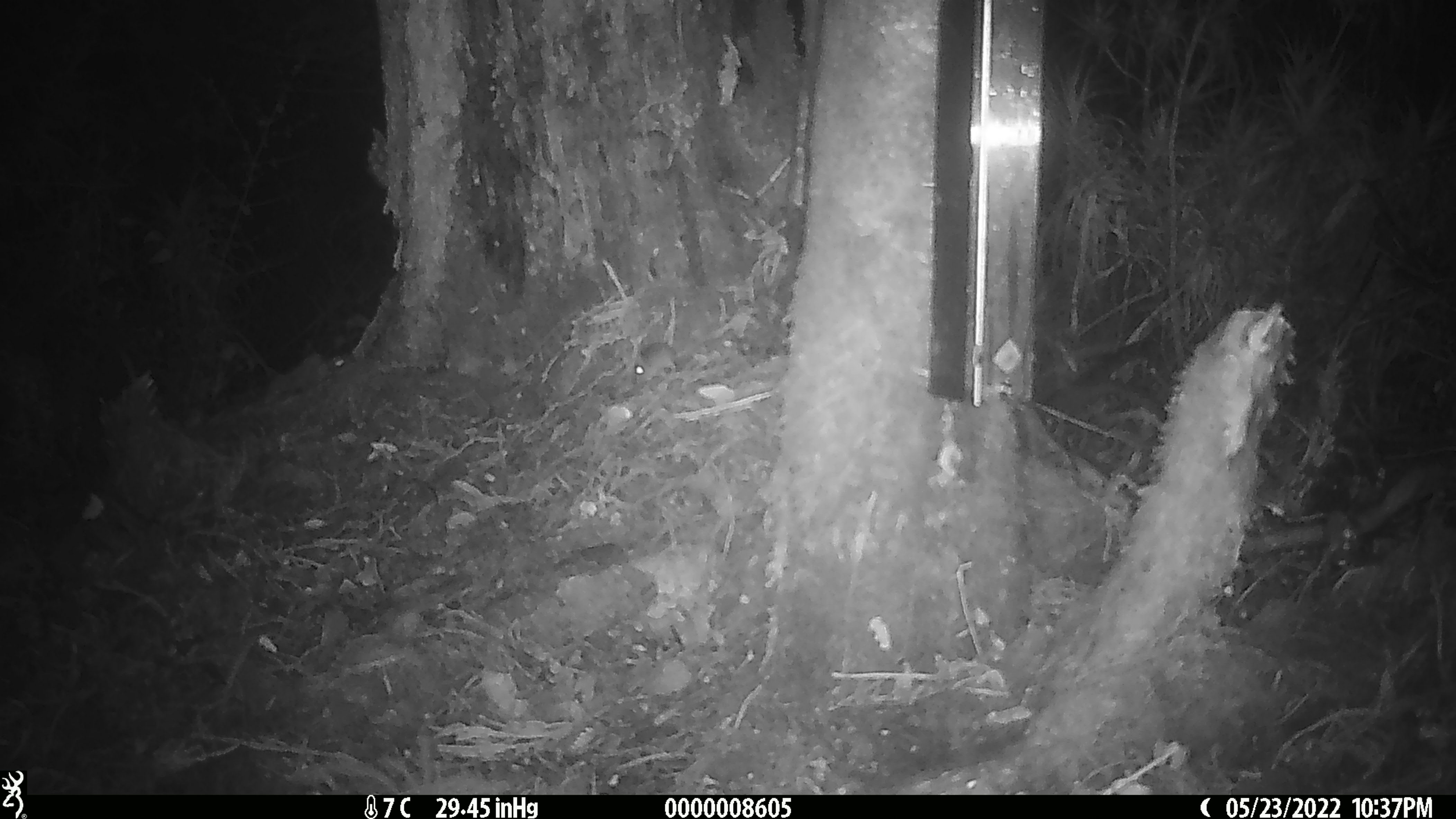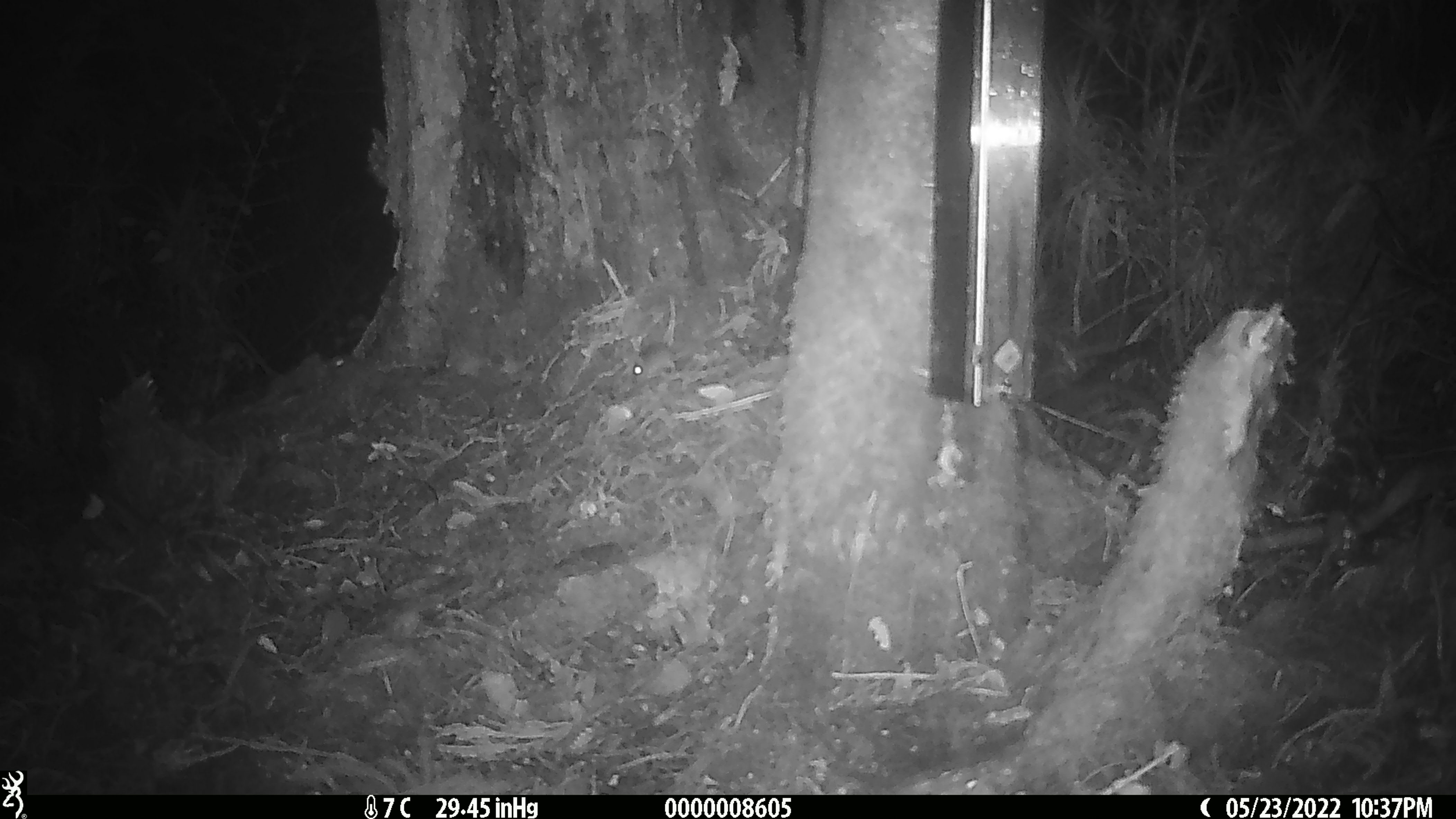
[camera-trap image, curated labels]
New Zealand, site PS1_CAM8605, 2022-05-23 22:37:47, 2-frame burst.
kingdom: Animalia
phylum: Chordata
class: Mammalia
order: Rodentia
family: Muridae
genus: Mus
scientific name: Mus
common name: mouse